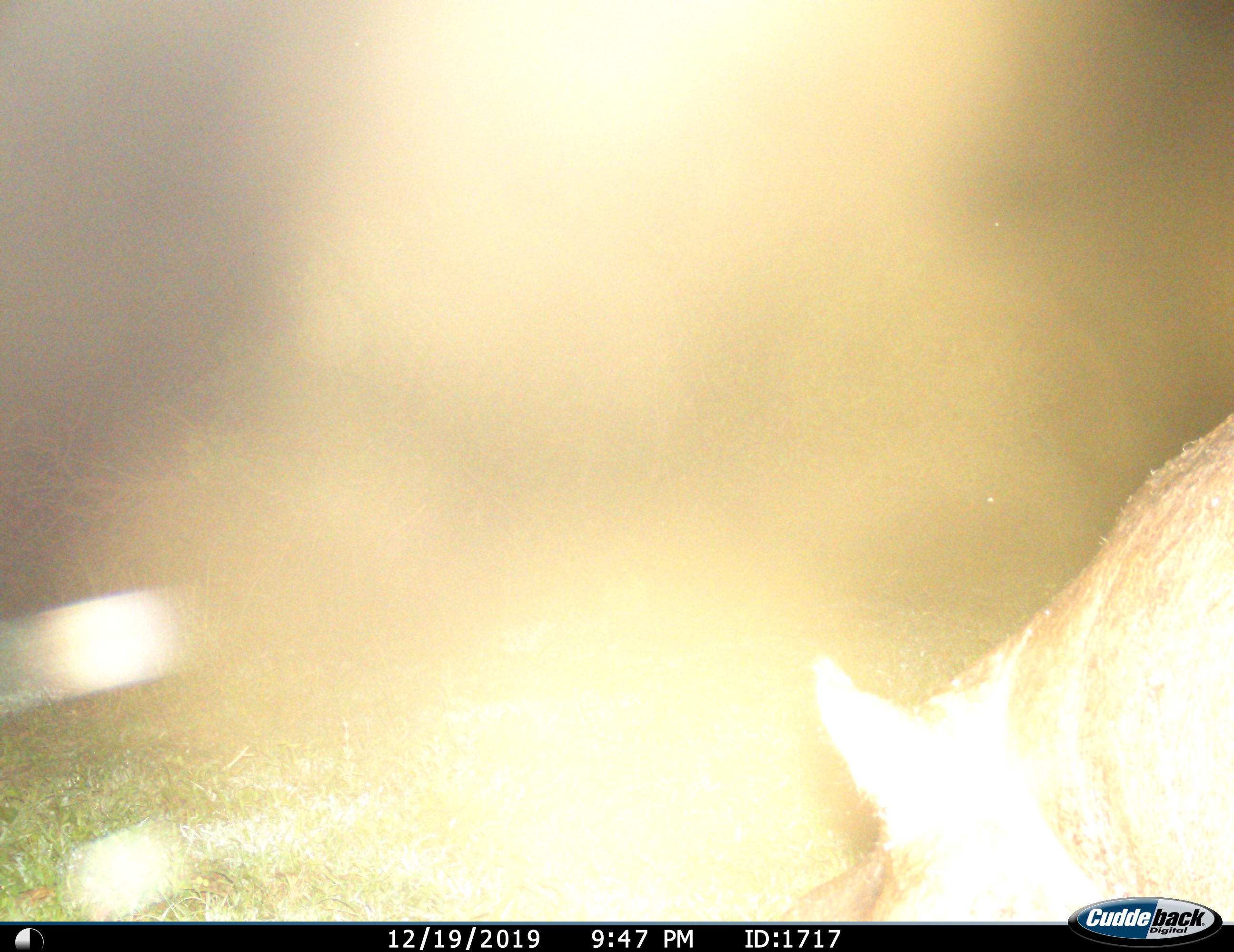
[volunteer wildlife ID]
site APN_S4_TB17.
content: unidentified animal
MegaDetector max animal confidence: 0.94